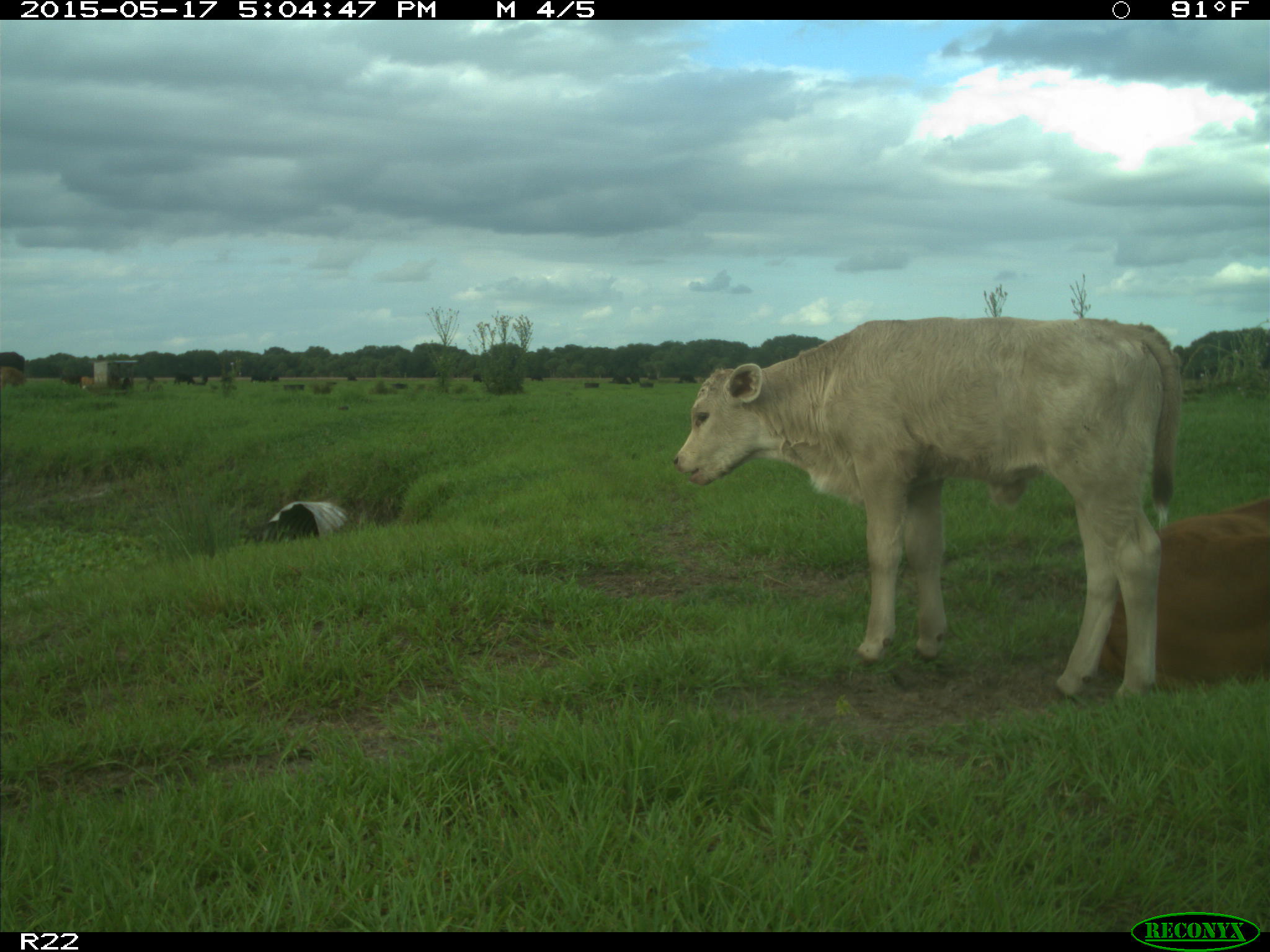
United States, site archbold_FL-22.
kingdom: Animalia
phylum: Chordata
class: Mammalia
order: Artiodactyla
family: Bovidae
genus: Bos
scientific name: Bos taurus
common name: domestic cow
Bos taurus (domestic cow).